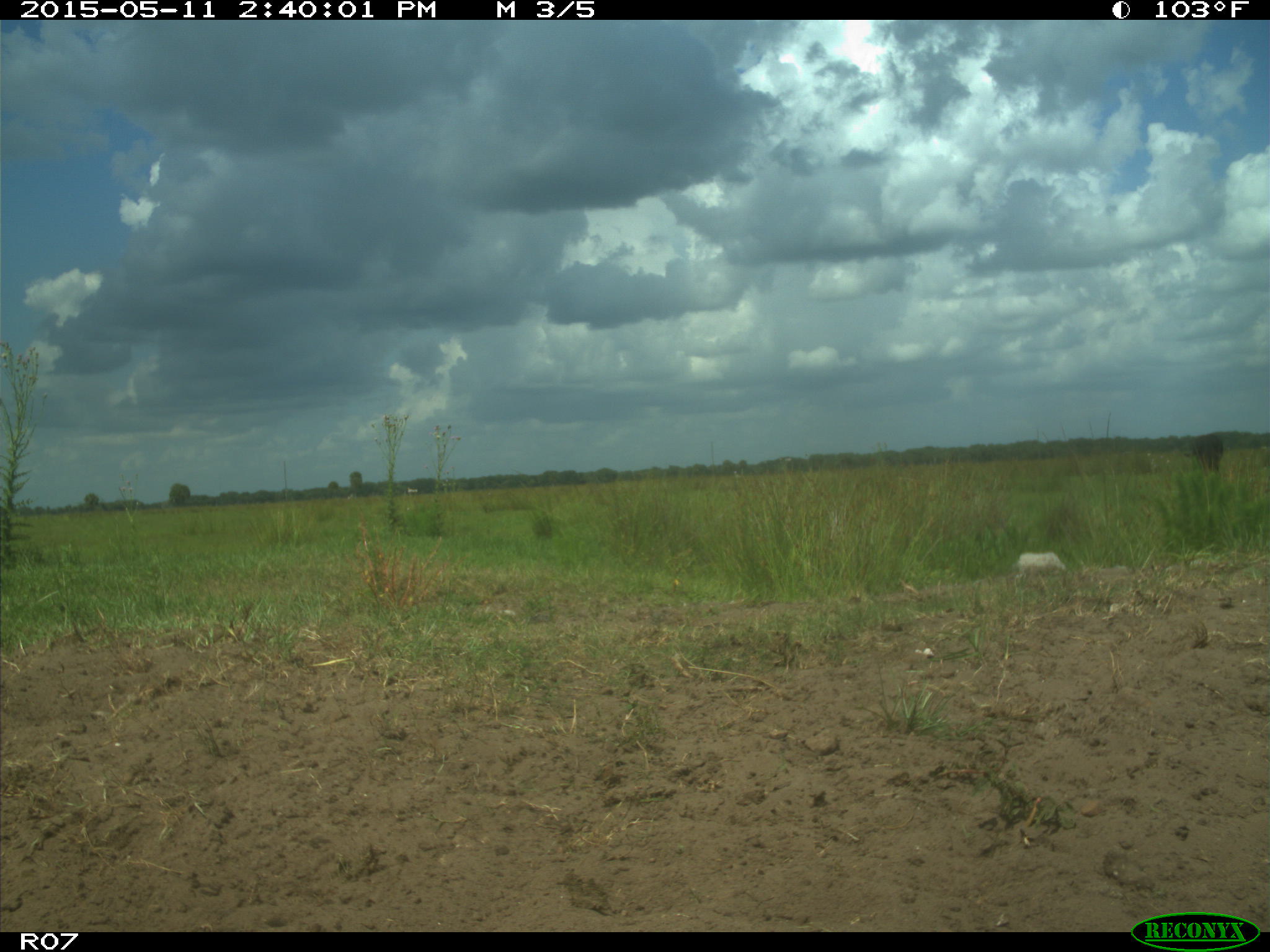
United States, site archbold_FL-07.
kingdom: Animalia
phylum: Chordata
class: Mammalia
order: Artiodactyla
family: Bovidae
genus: Bos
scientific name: Bos taurus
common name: domestic cow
Bos taurus (domestic cow).